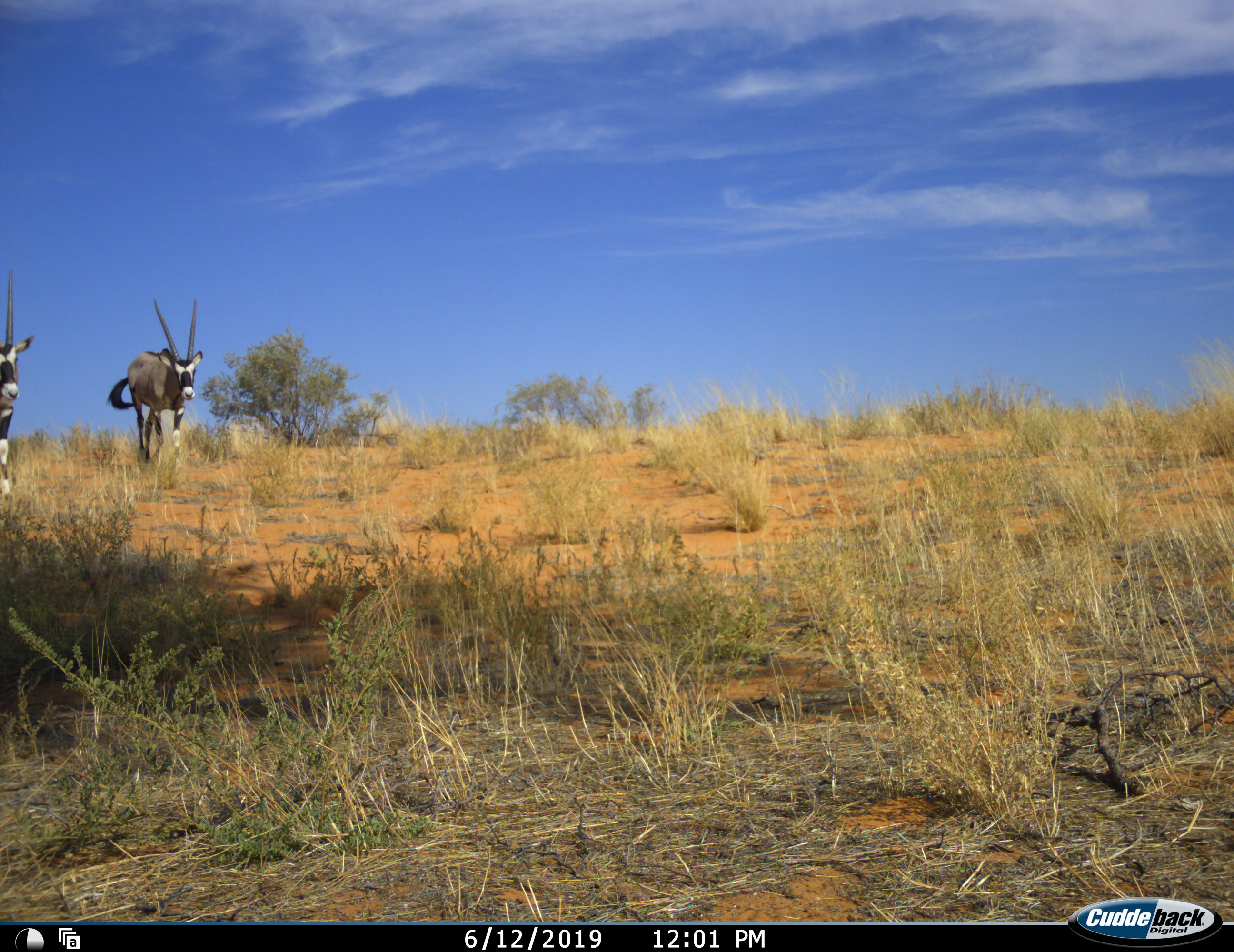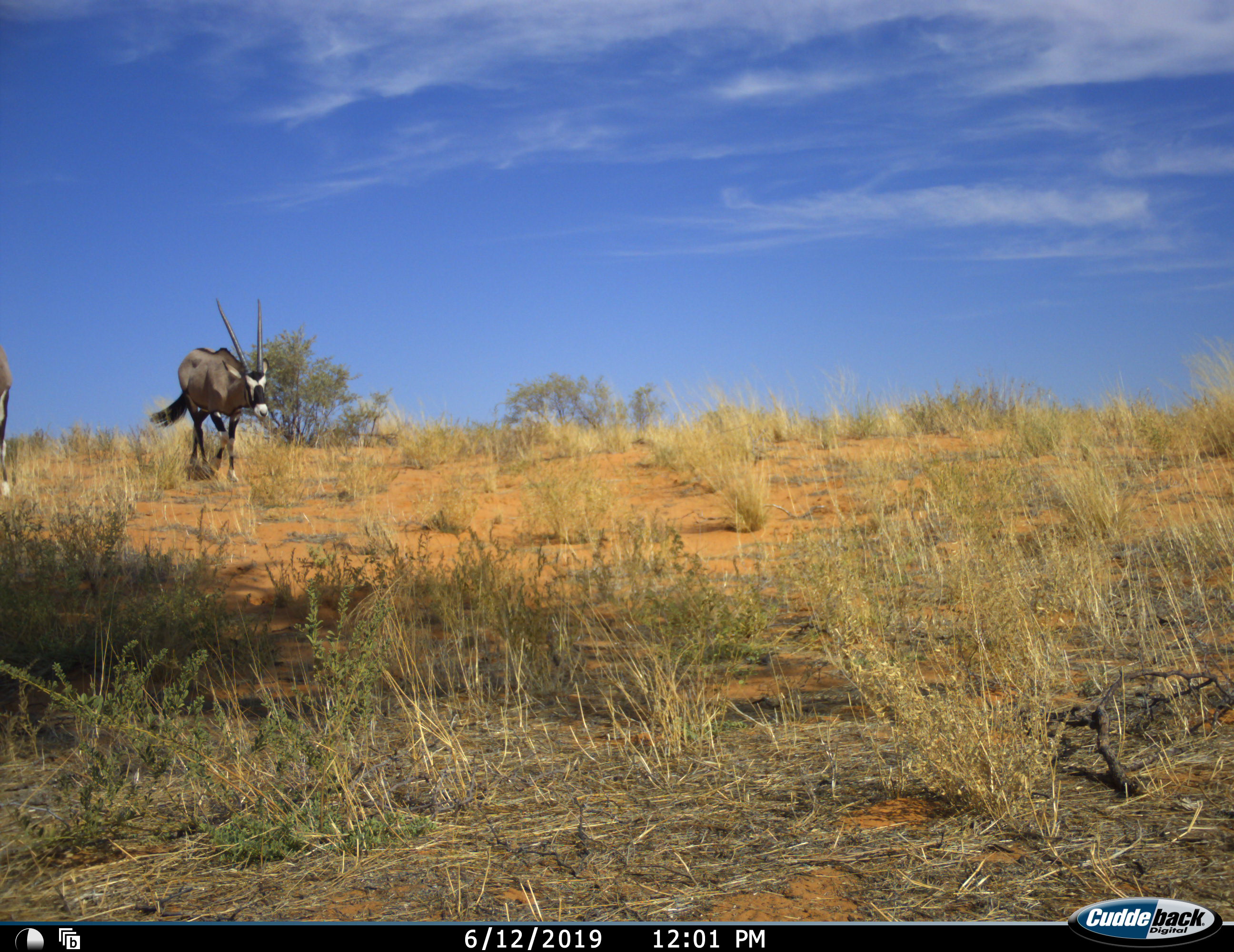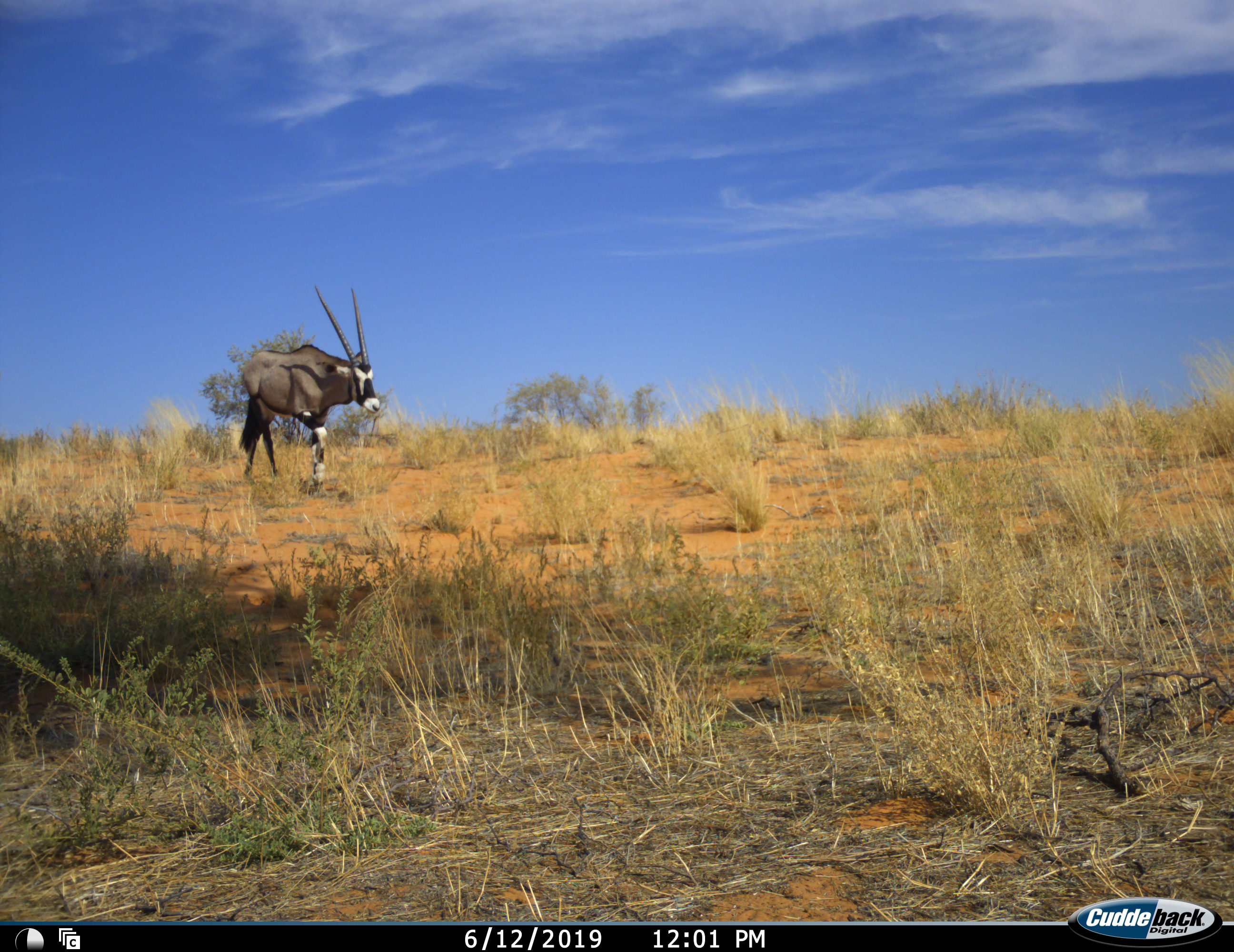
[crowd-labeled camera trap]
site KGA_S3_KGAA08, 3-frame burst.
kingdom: Animalia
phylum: Chordata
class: Mammalia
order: Artiodactyla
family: Bovidae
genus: Oryx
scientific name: Oryx gazella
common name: gemsbok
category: oryx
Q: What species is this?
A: Oryx (gemsbok) (Oryx gazella).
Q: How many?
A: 2.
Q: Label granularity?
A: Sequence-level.